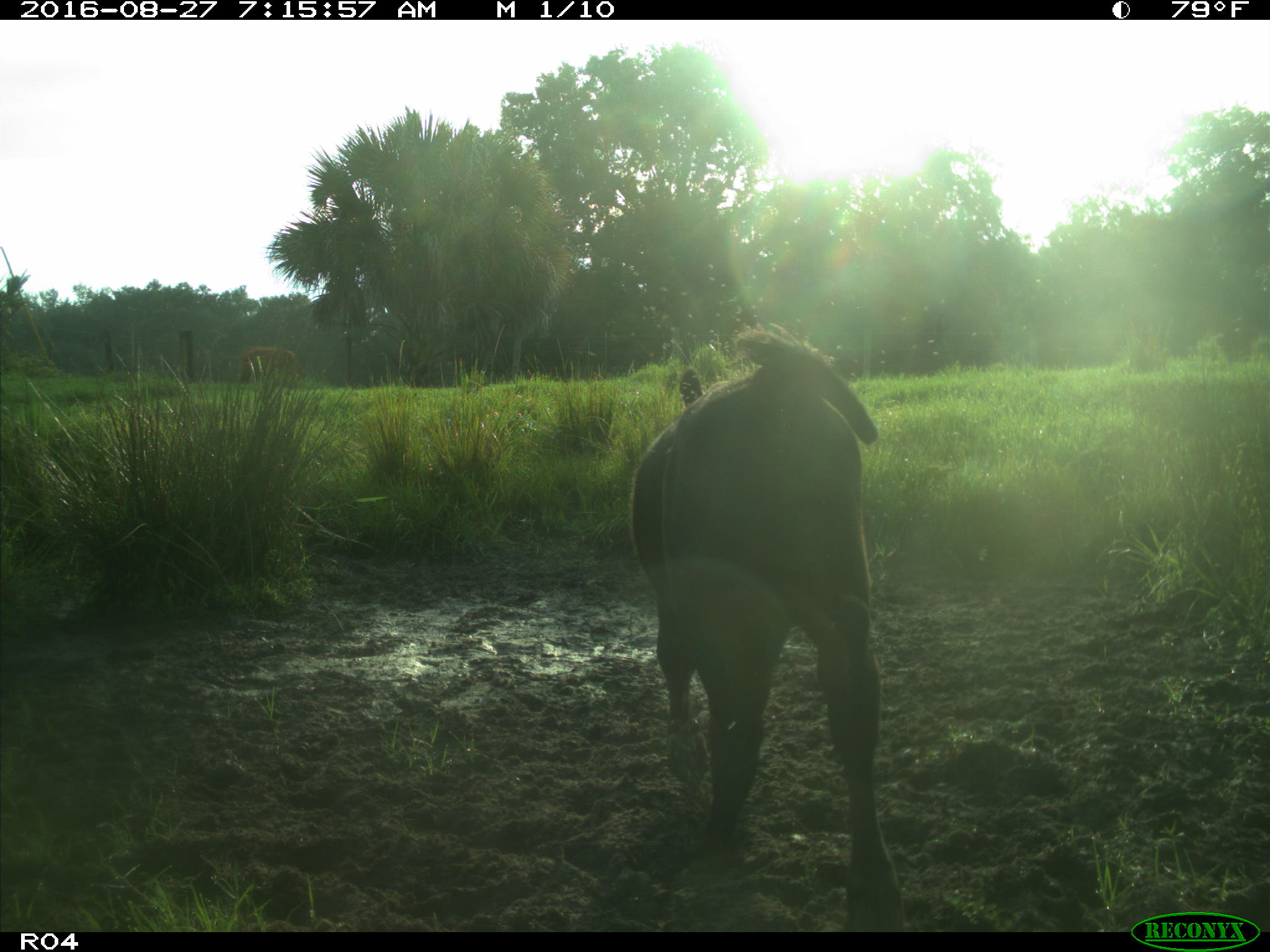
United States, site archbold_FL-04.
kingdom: Animalia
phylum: Chordata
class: Mammalia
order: Artiodactyla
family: Bovidae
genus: Bos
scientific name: Bos taurus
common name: domestic cow